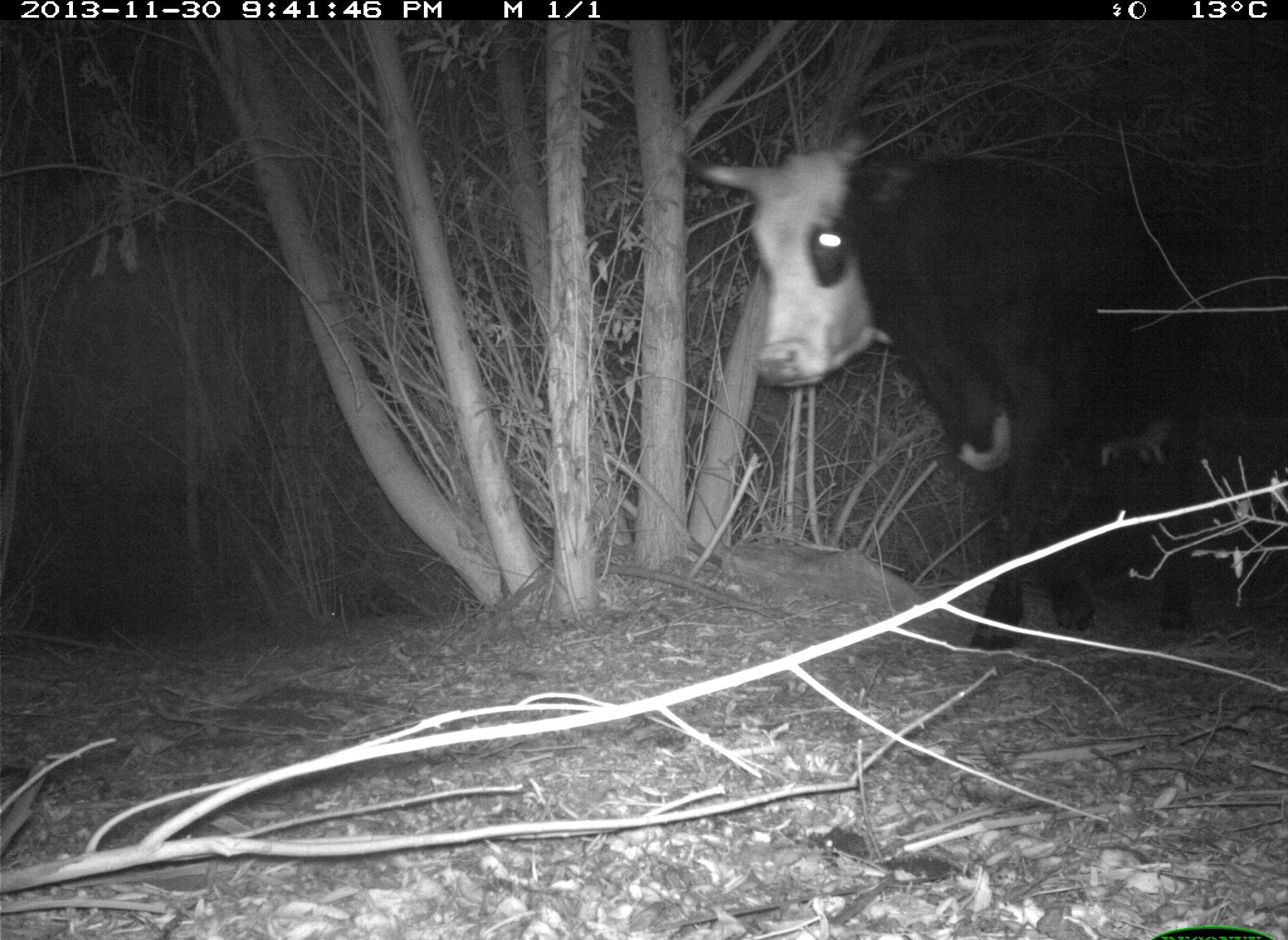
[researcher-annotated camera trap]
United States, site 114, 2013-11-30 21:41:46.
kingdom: Animalia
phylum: Chordata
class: Mammalia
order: Artiodactyla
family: Bovidae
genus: Bos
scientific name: Bos taurus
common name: cow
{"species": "cow (Bos taurus)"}